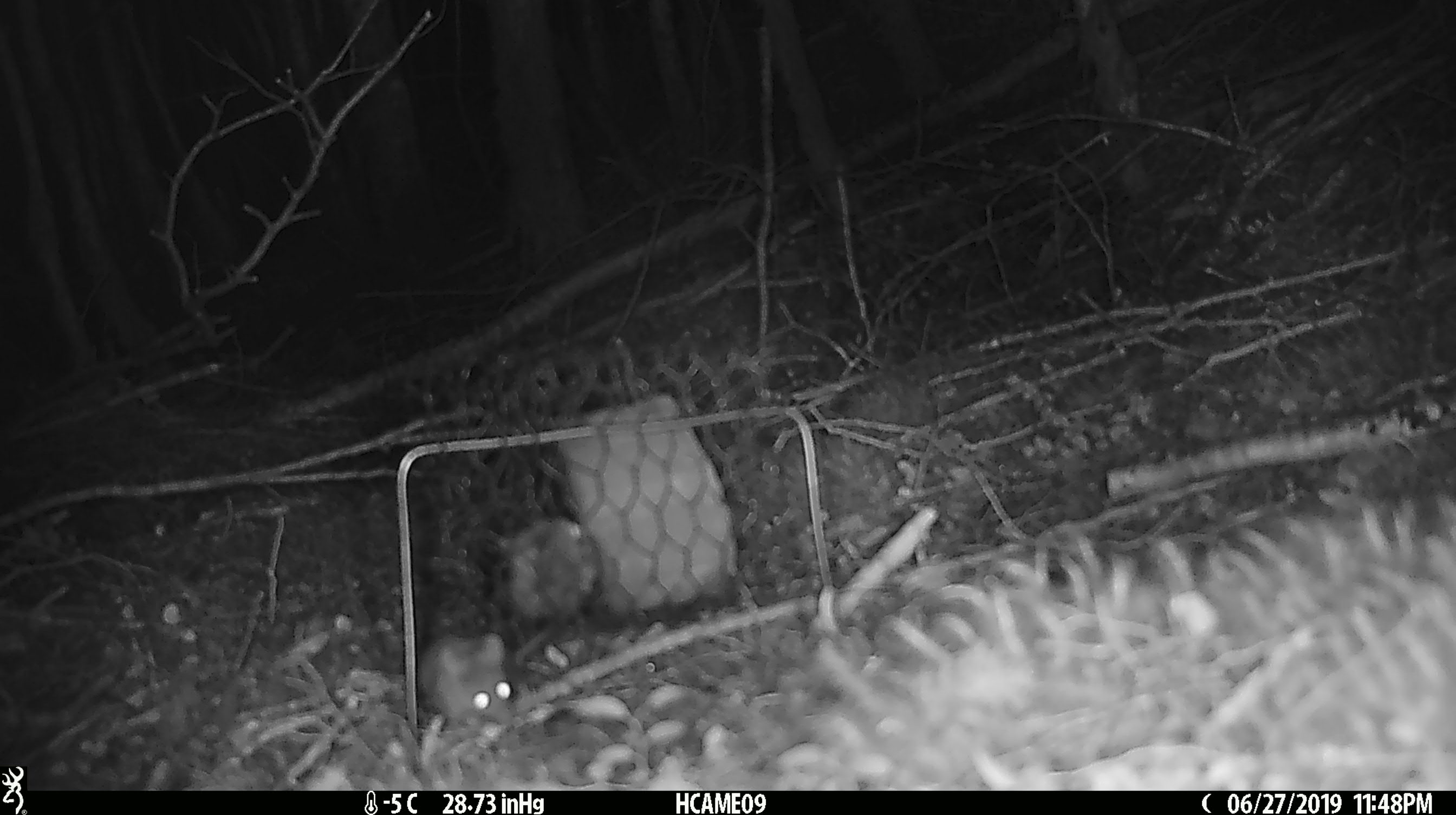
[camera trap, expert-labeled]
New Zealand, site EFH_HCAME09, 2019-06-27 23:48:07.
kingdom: Animalia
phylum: Chordata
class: Mammalia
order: Rodentia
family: Muridae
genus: Mus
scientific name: Mus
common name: mouse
Mouse (Mus).